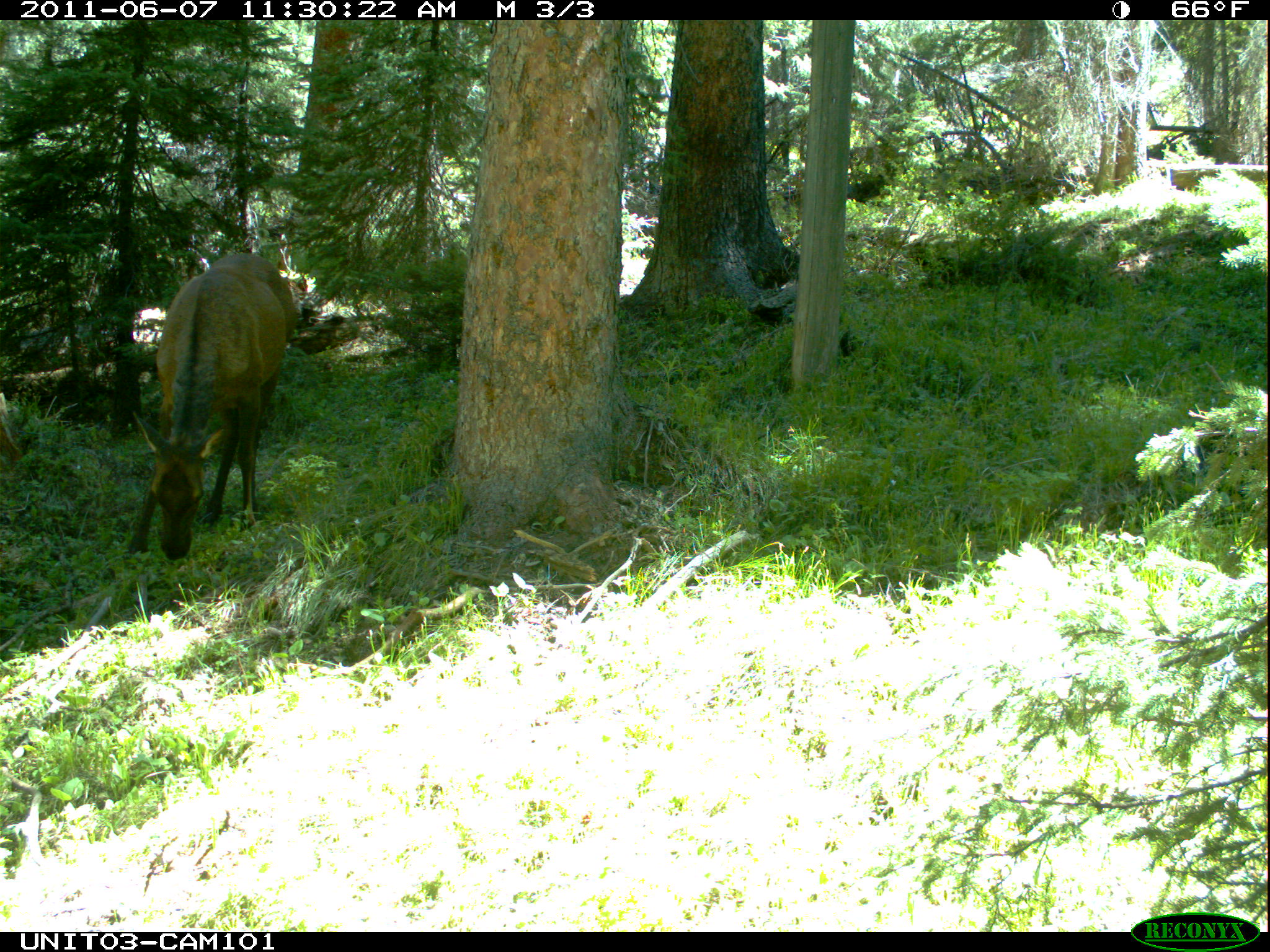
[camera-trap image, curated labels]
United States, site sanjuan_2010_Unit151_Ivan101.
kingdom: Animalia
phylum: Chordata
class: Mammalia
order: Artiodactyla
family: Cervidae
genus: Cervus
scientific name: Cervus elaphus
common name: red deer